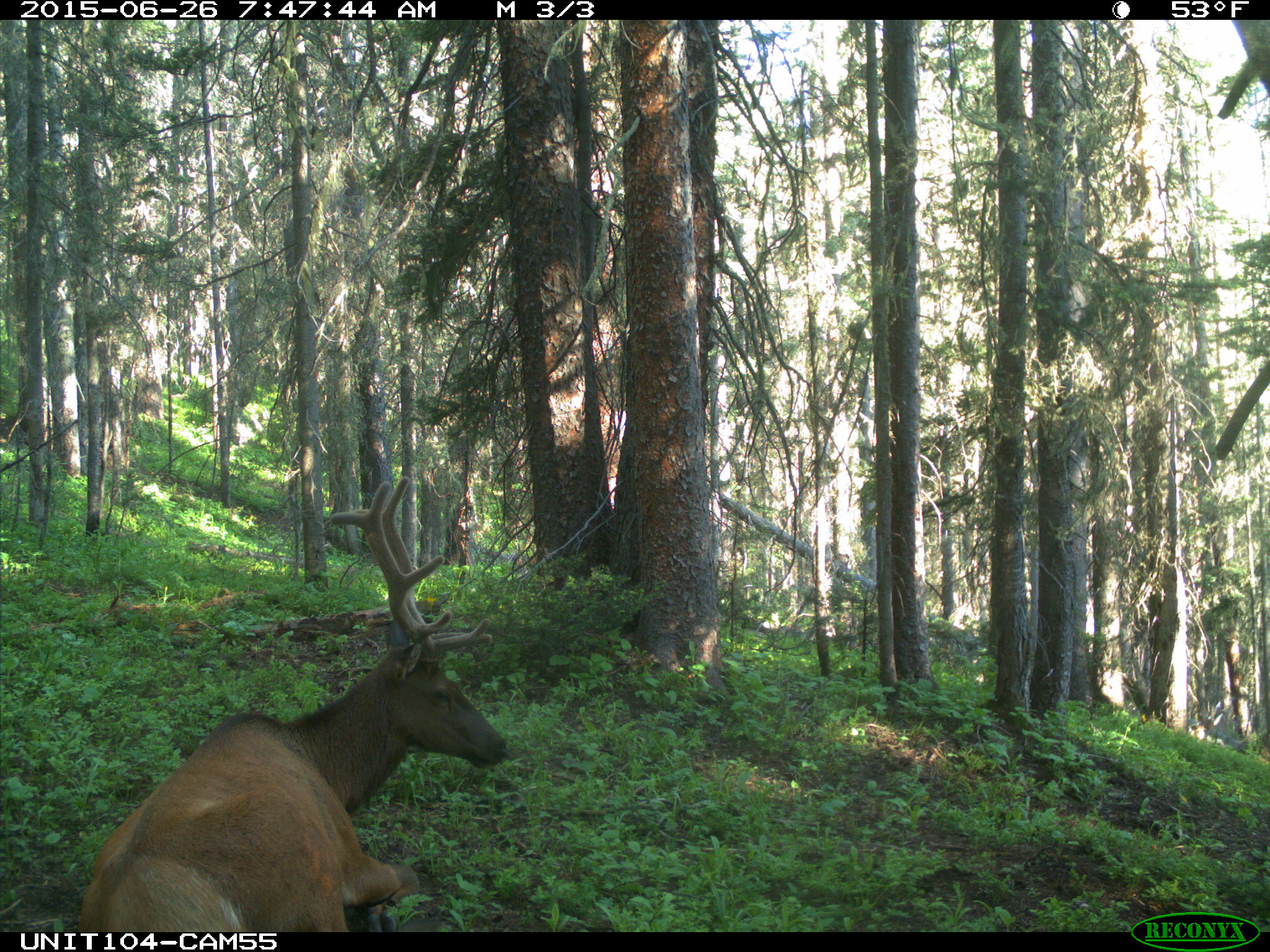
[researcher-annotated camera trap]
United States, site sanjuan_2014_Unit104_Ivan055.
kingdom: Animalia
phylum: Chordata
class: Mammalia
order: Artiodactyla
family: Cervidae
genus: Cervus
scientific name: Cervus elaphus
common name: red deer